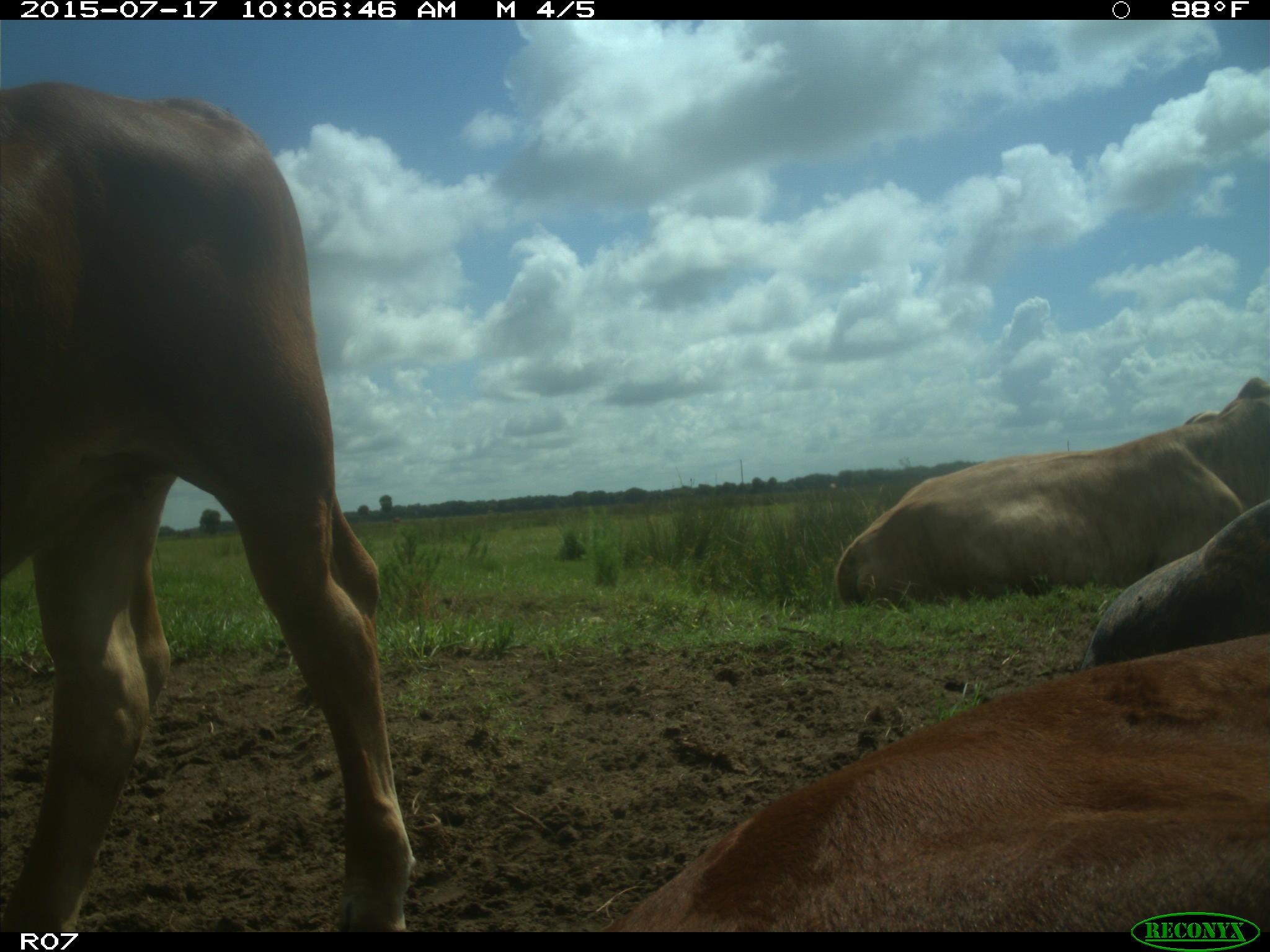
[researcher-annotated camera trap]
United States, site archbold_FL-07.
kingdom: Animalia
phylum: Chordata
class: Mammalia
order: Artiodactyla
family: Bovidae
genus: Bos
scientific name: Bos taurus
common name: domestic cow